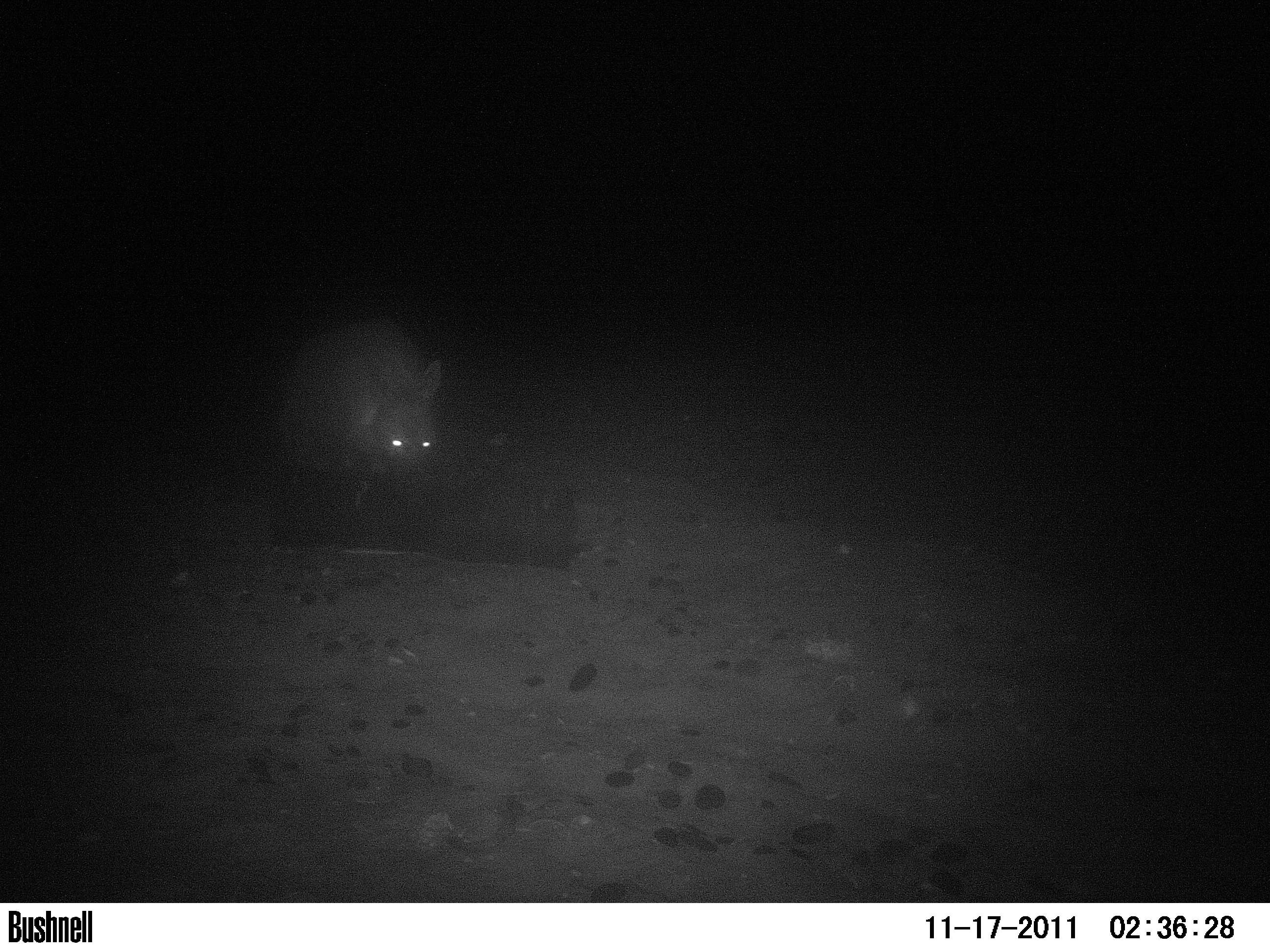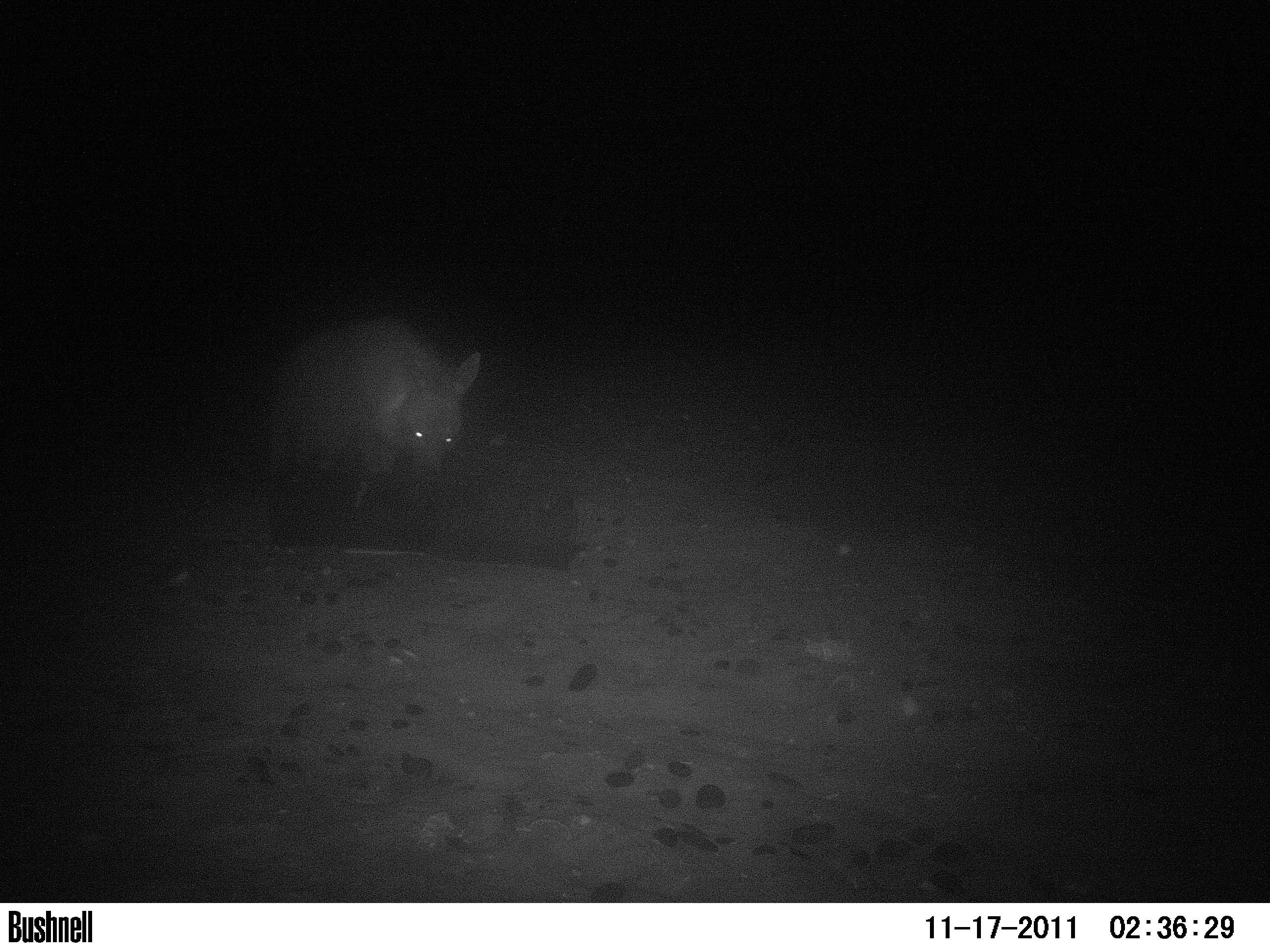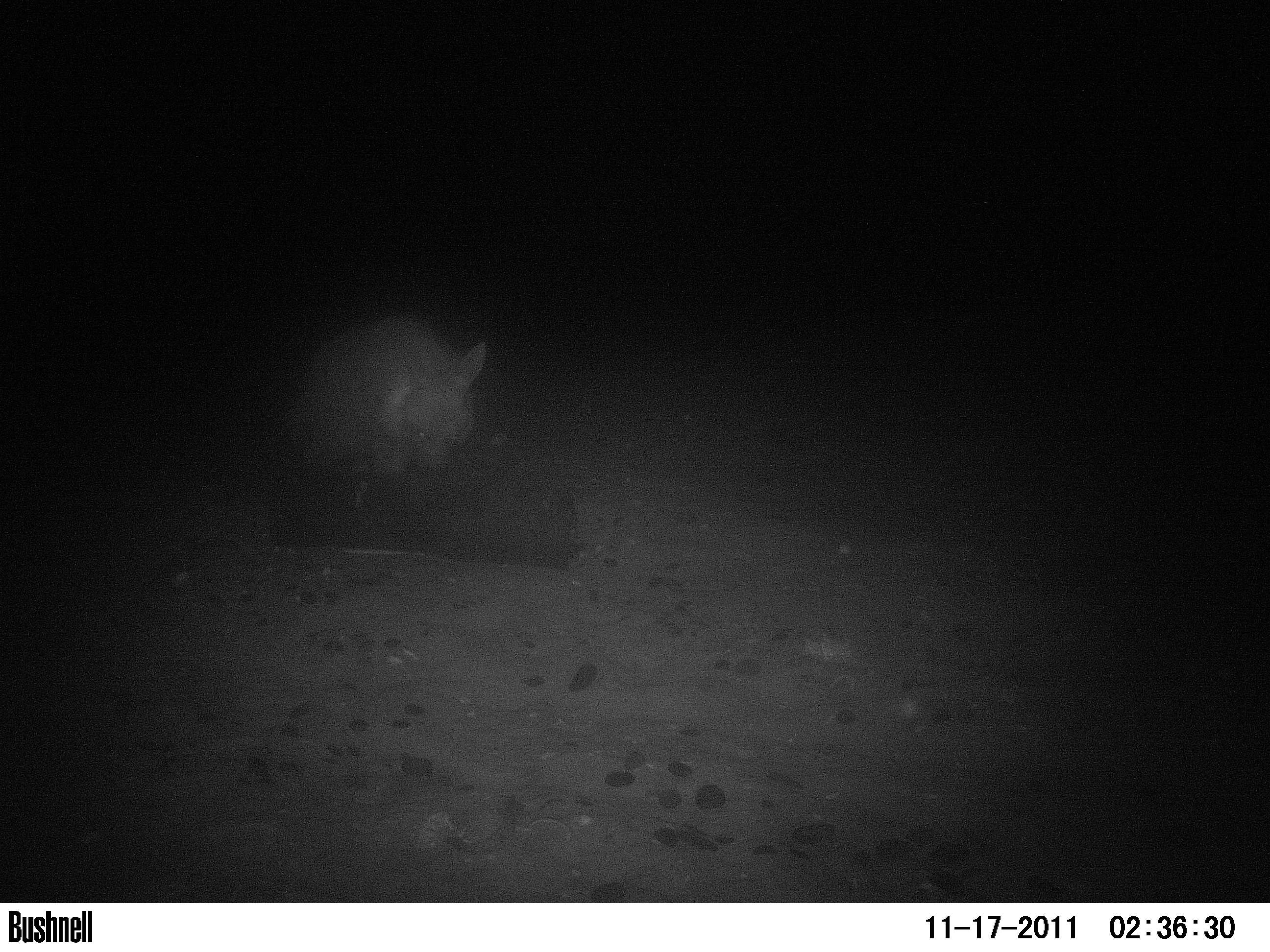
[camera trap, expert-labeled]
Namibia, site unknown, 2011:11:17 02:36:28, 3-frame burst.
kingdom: Animalia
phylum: Chordata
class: Mammalia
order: Carnivora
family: Hyaenidae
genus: Parahyaena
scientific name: Parahyaena brunnea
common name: brown hyena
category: hyaena brunnea